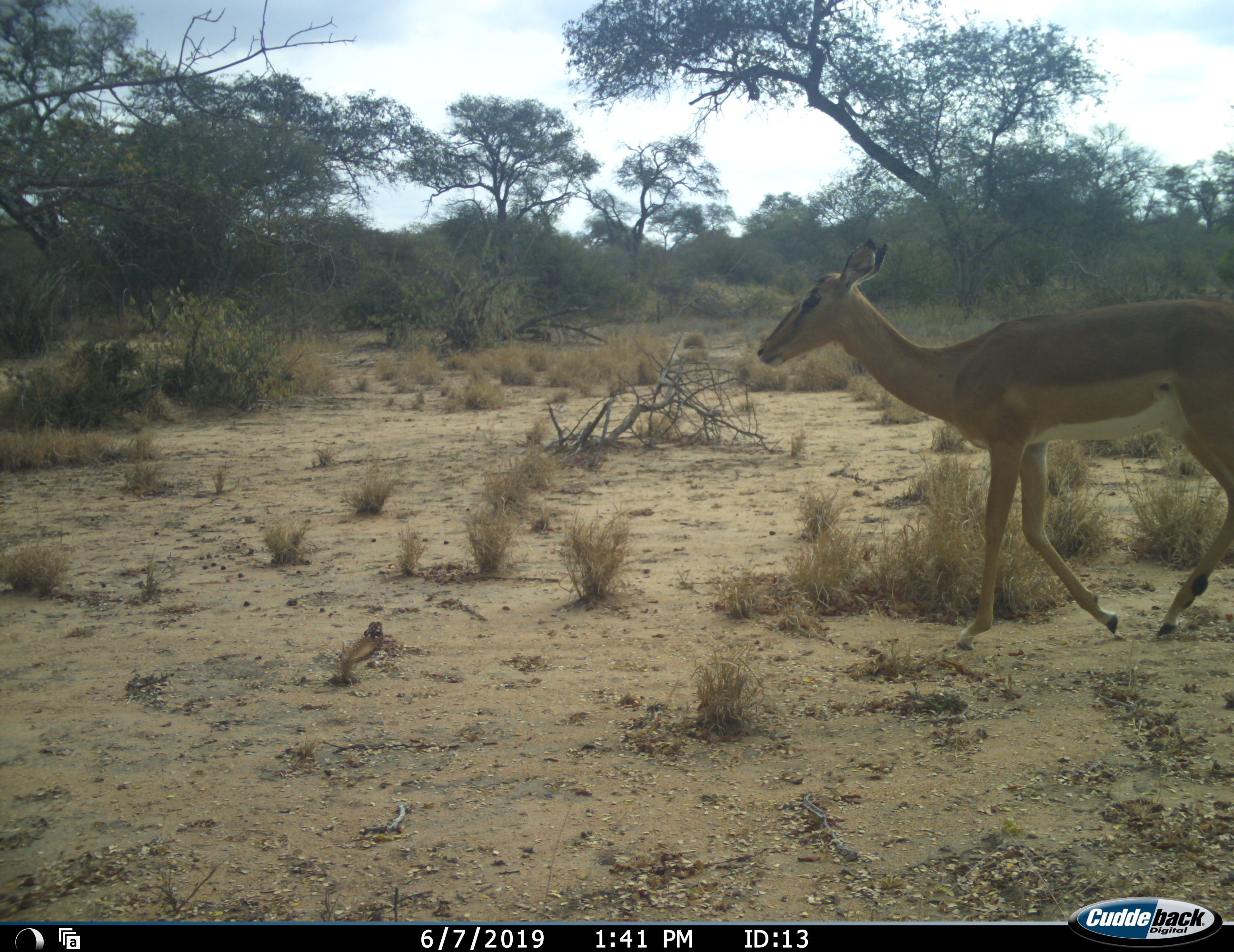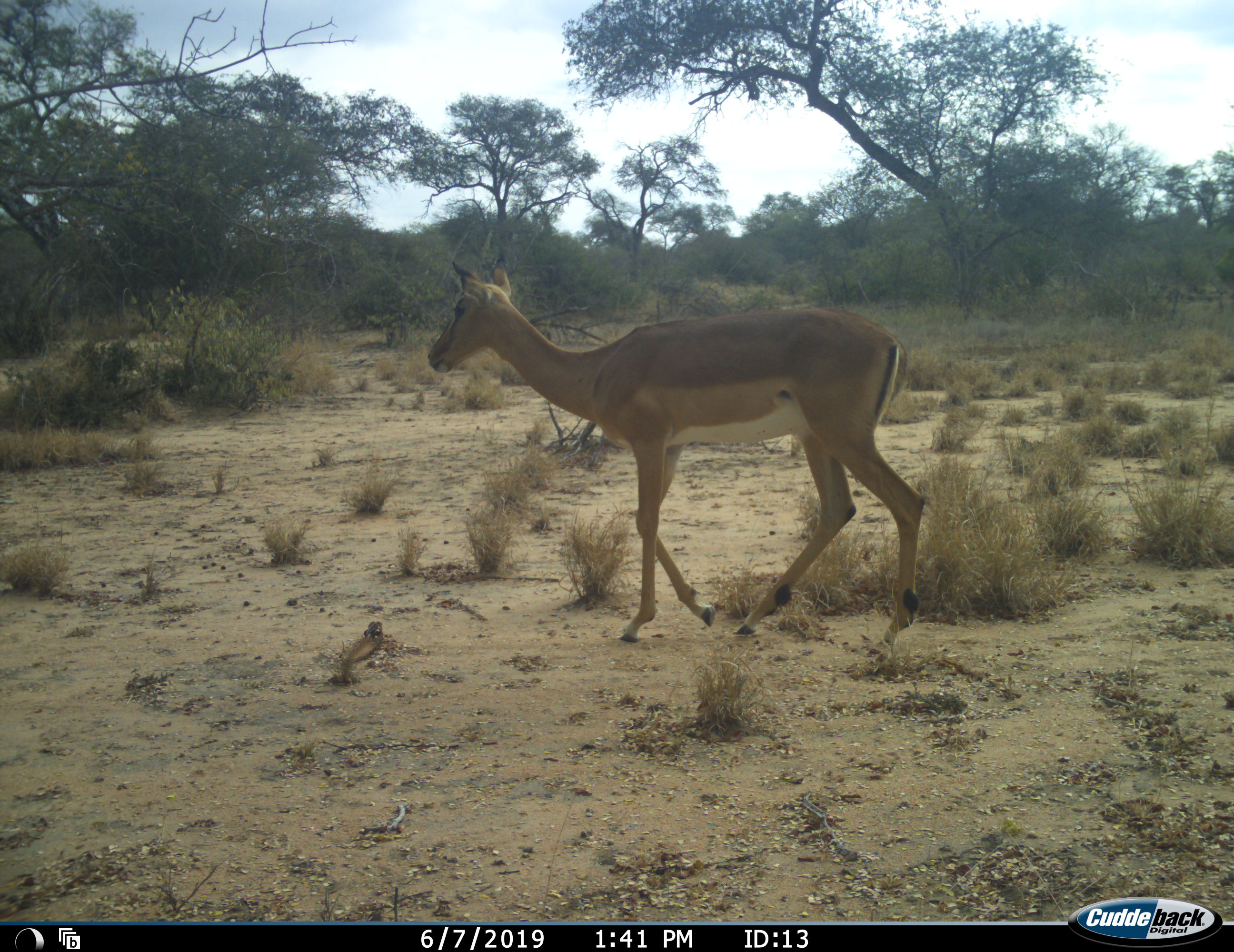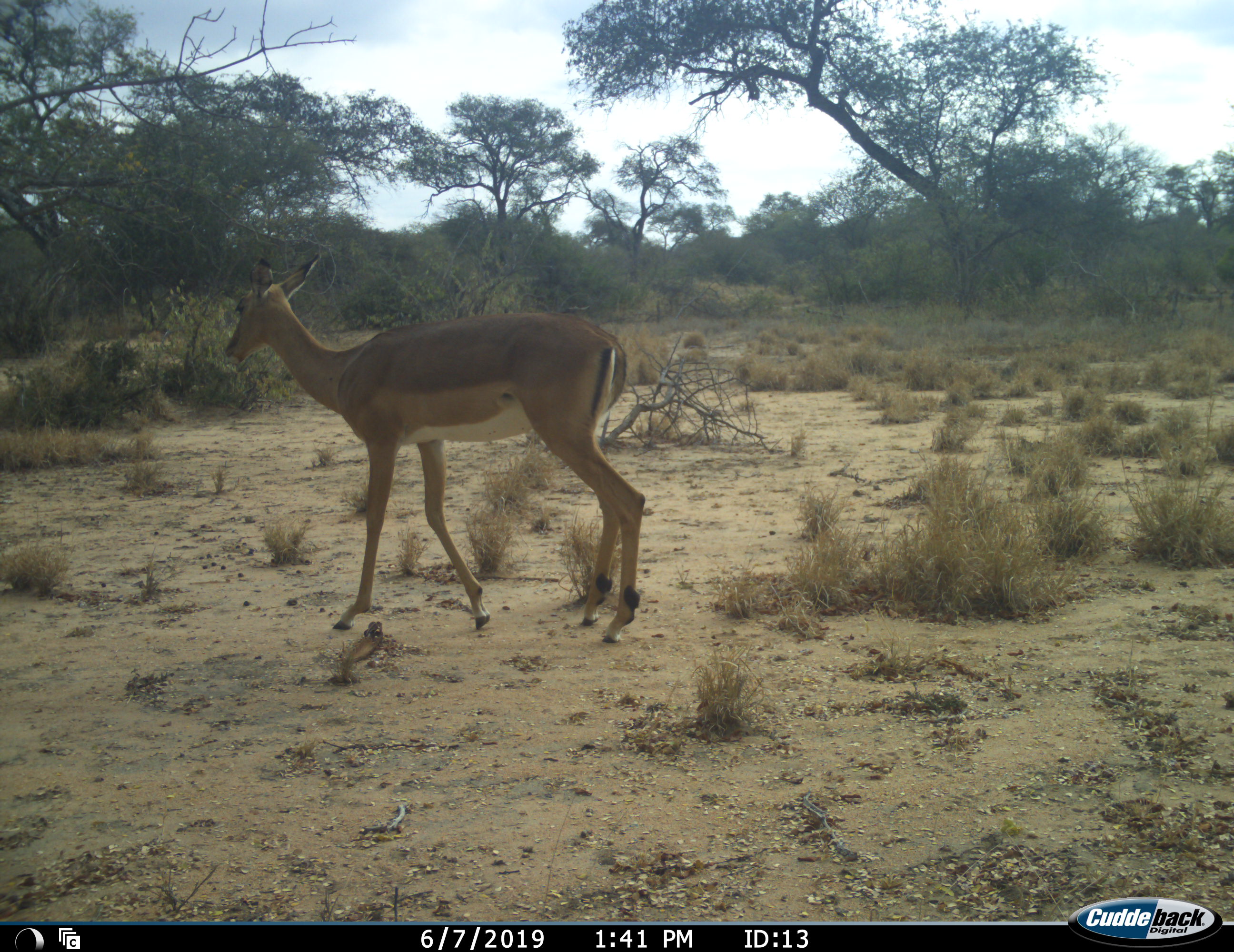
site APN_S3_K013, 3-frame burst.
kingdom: Animalia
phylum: Chordata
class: Mammalia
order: Artiodactyla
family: Bovidae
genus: Aepyceros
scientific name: Aepyceros melampus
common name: impala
Impala (Aepyceros melampus), count 1. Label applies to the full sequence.